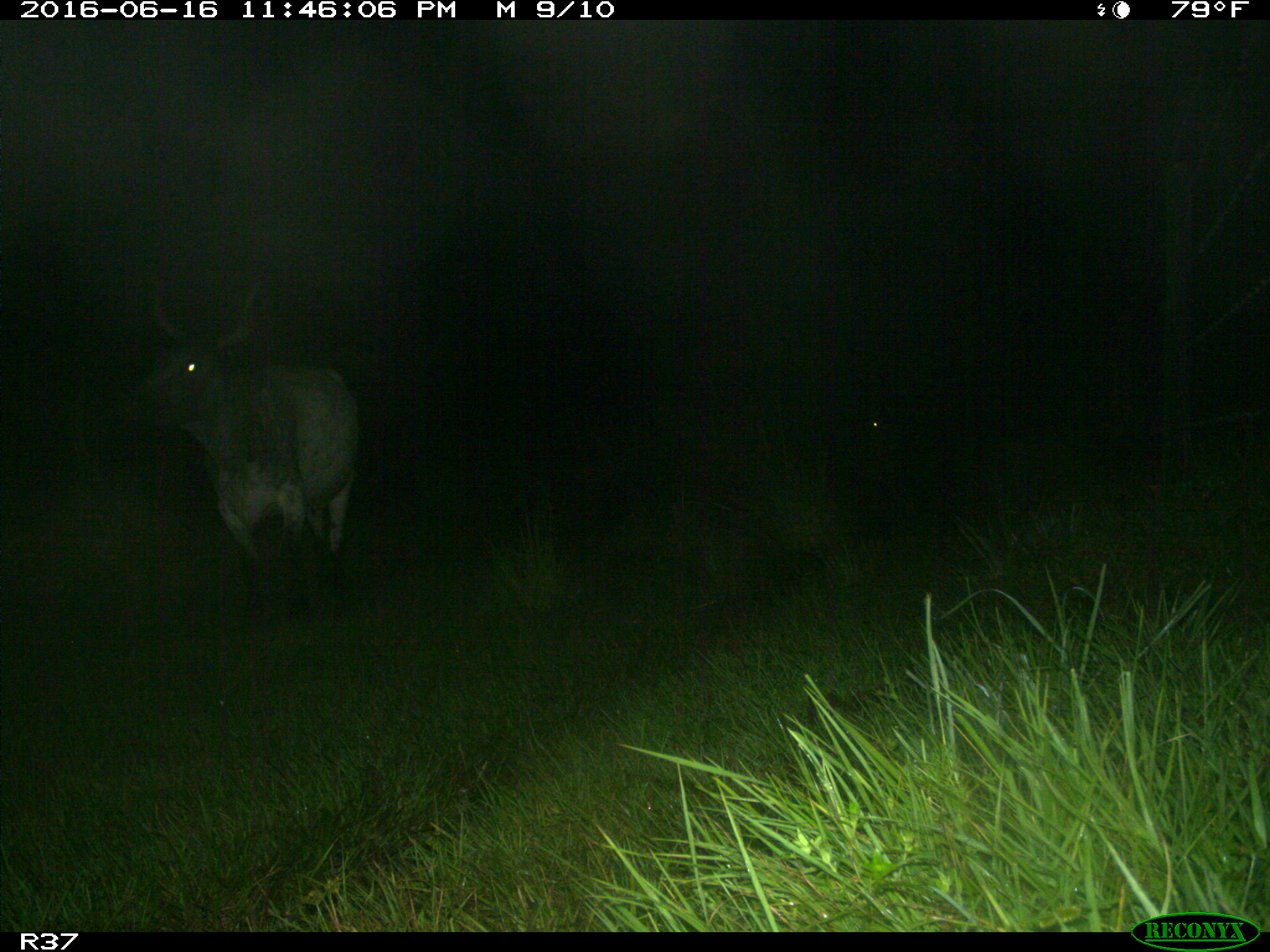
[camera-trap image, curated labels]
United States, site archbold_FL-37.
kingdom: Animalia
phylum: Chordata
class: Mammalia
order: Artiodactyla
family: Bovidae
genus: Bos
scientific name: Bos taurus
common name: domestic cow